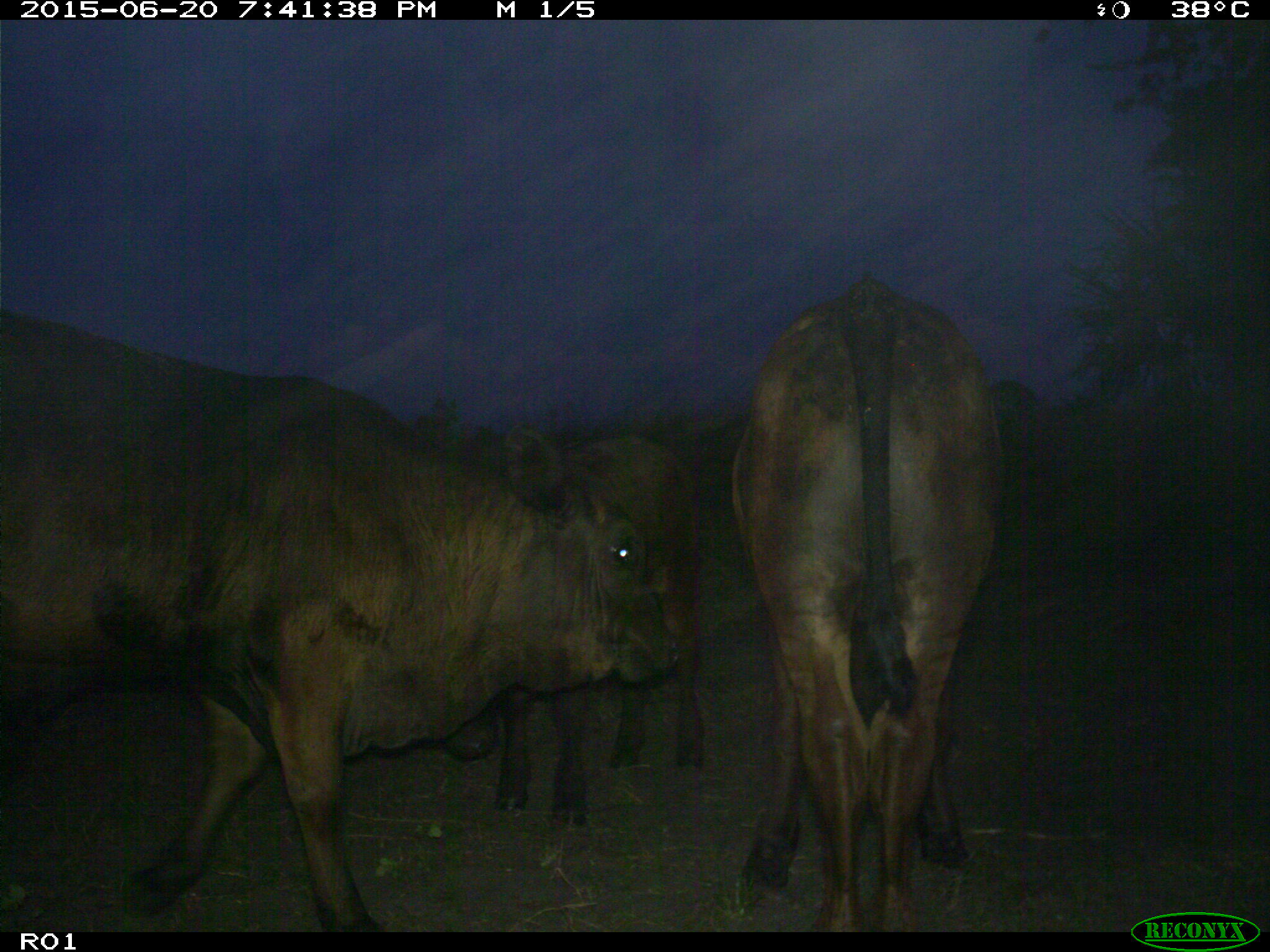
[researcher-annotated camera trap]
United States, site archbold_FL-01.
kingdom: Animalia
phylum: Chordata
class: Mammalia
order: Artiodactyla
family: Bovidae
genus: Bos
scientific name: Bos taurus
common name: domestic cow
Bos taurus (domestic cow).